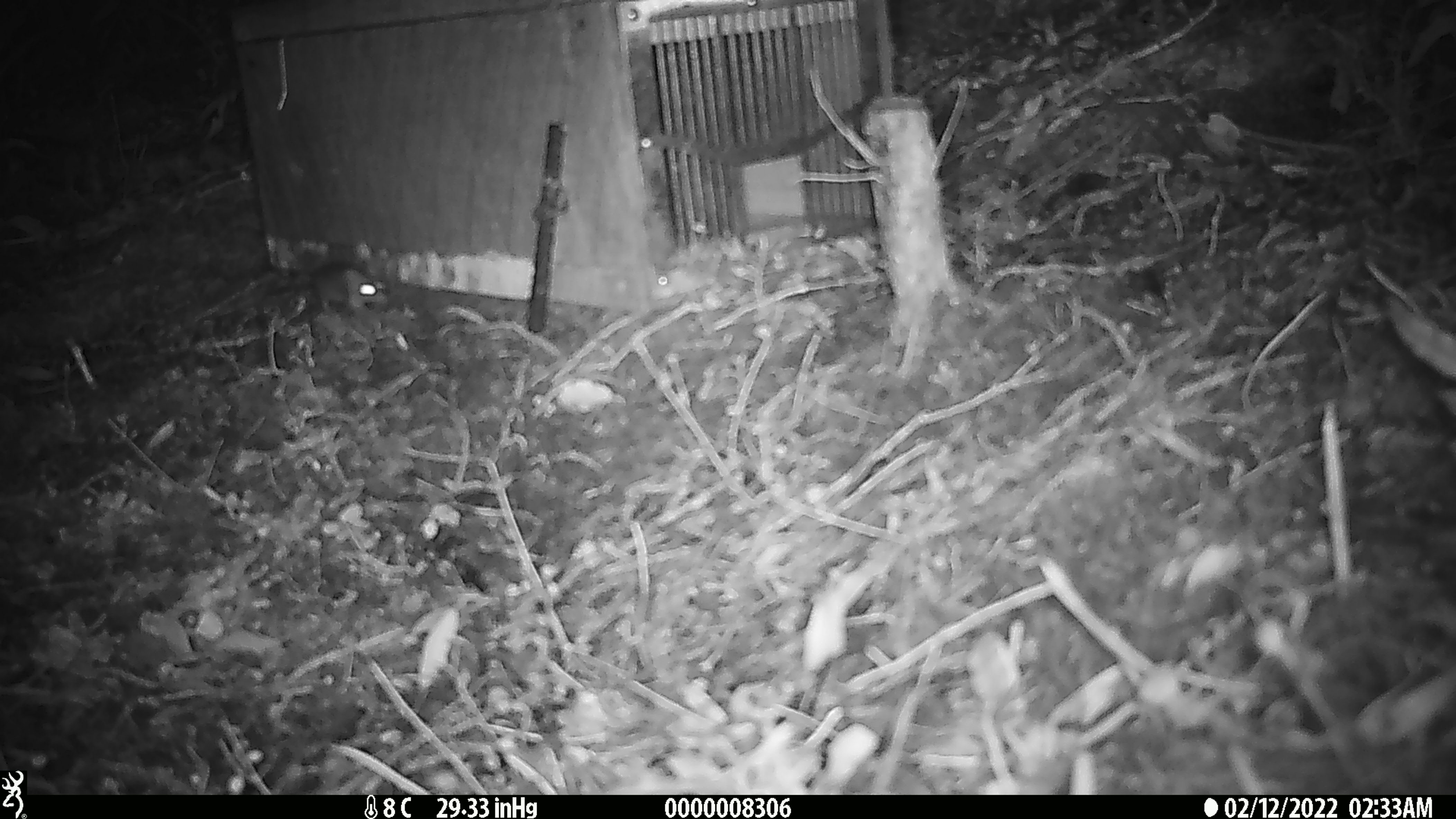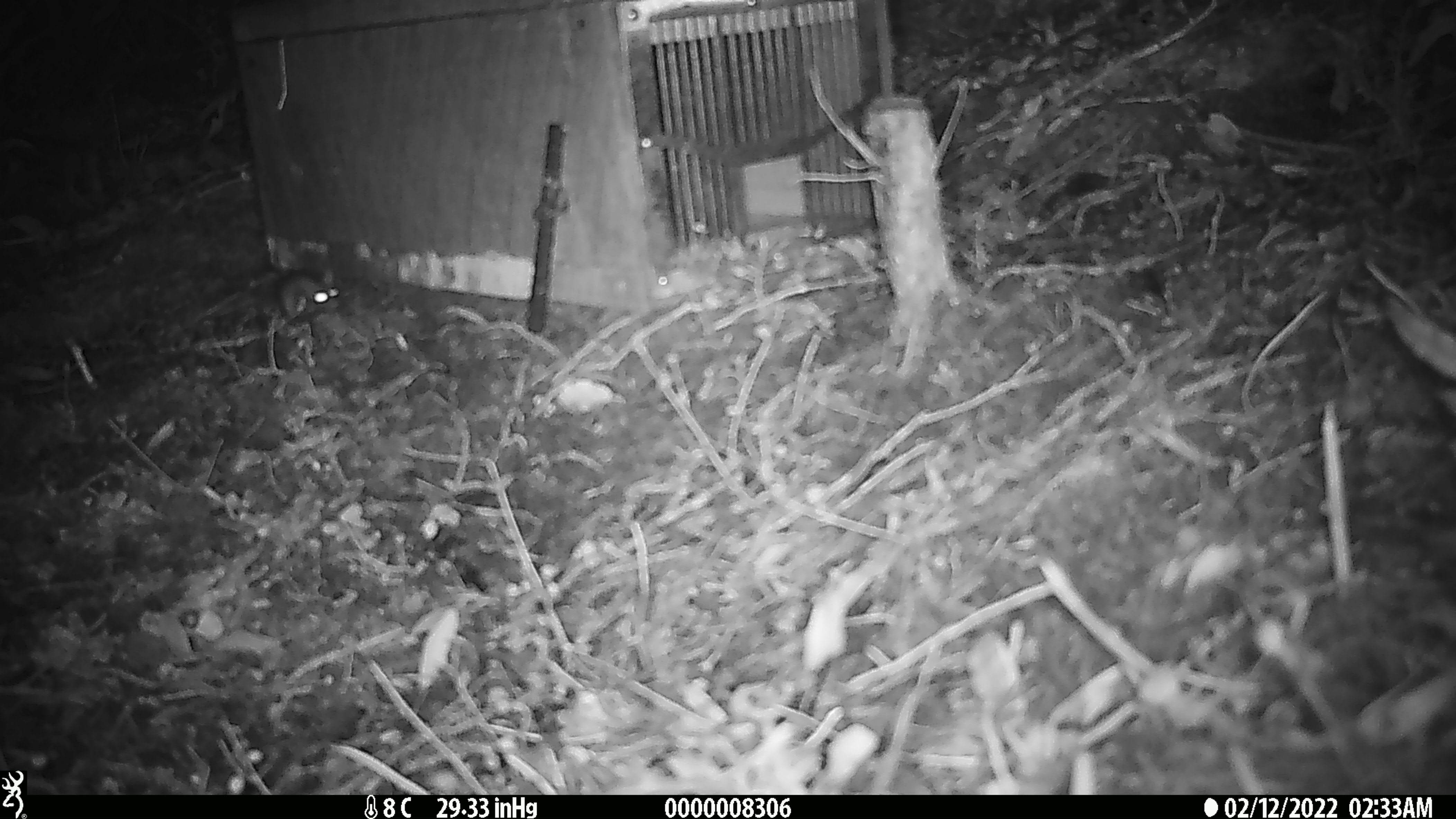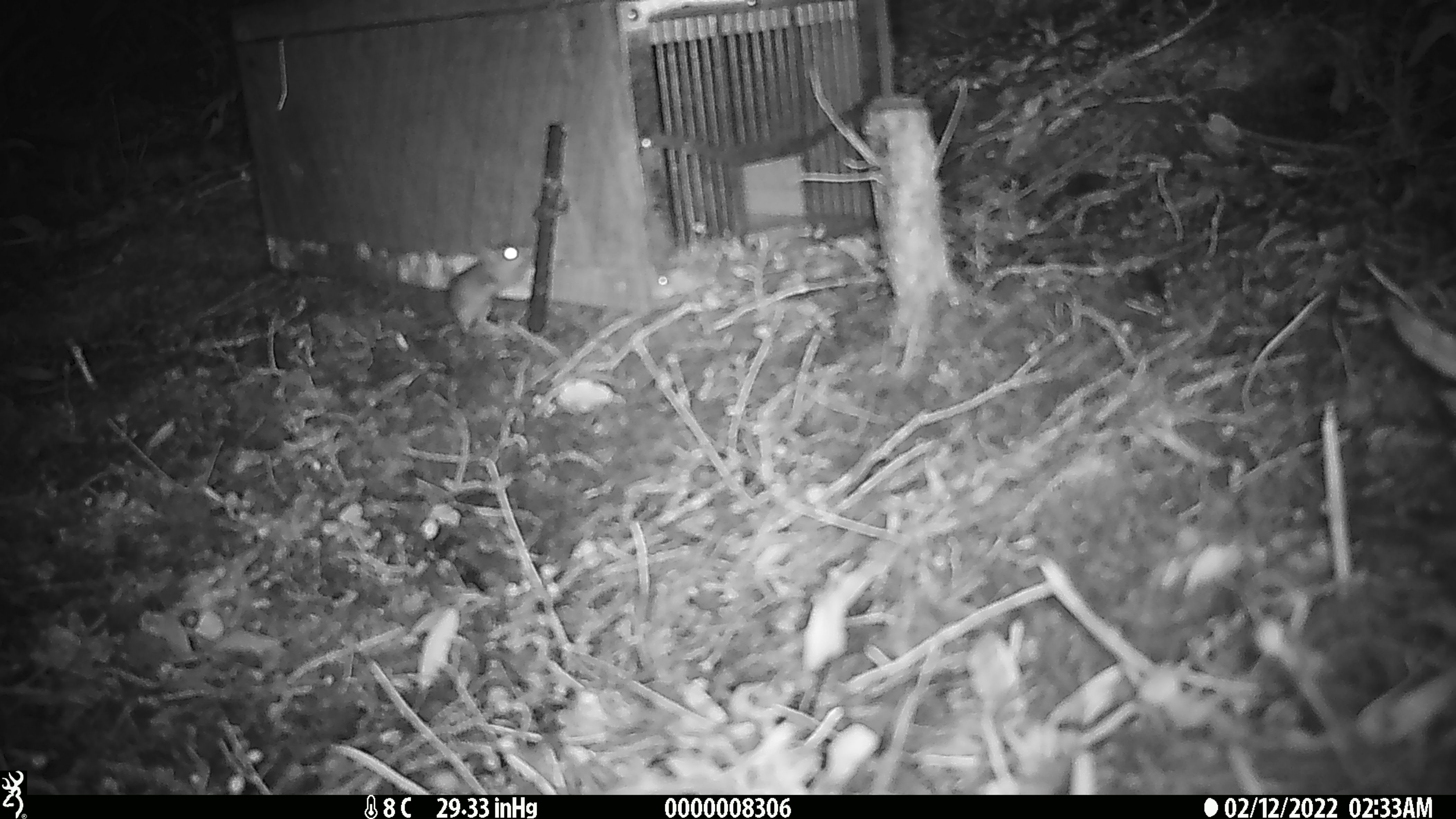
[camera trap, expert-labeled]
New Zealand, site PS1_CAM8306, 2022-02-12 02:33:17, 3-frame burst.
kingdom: Animalia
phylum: Chordata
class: Mammalia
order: Rodentia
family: Muridae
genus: Mus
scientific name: Mus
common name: mouse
Mouse (Mus).